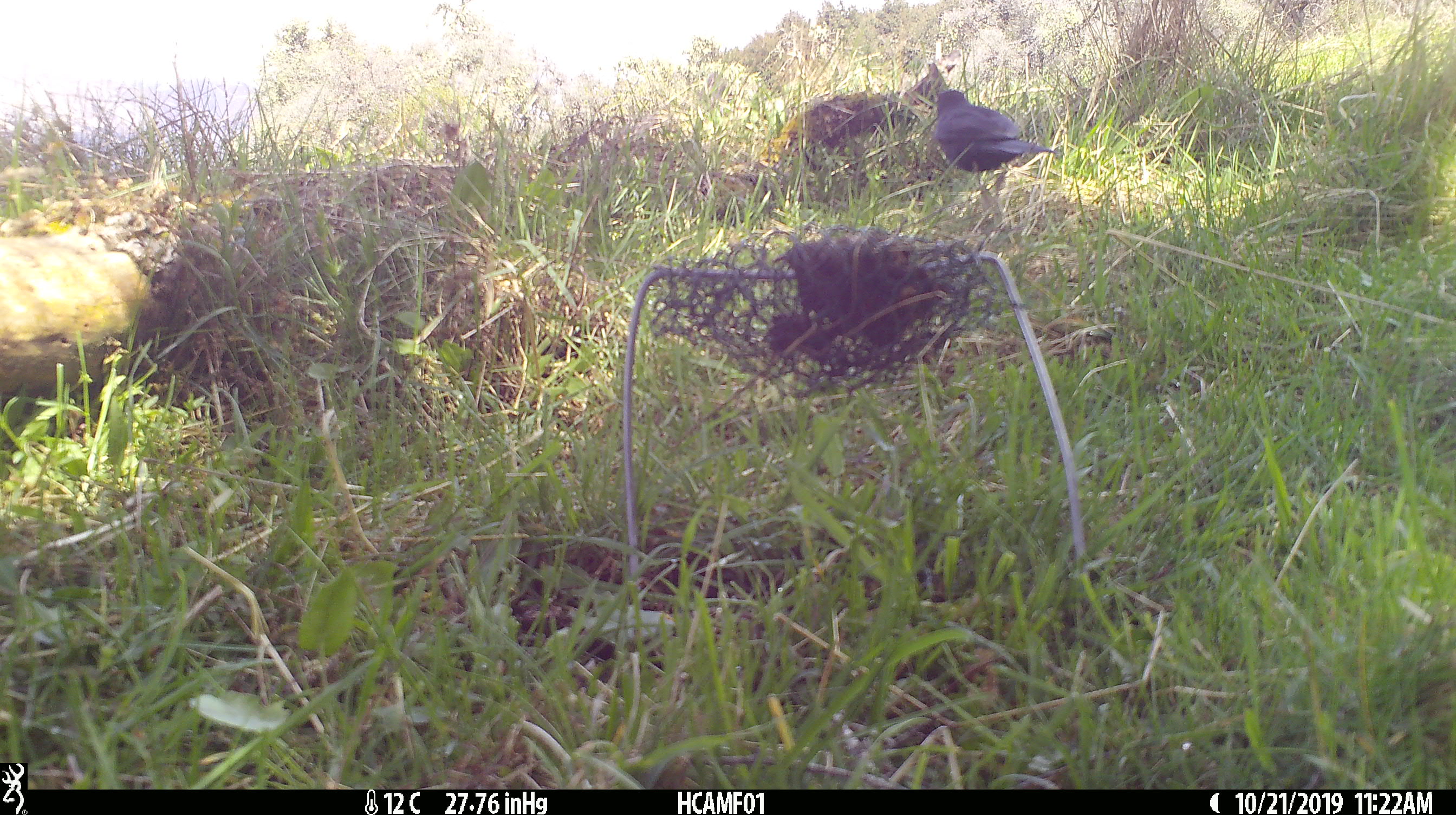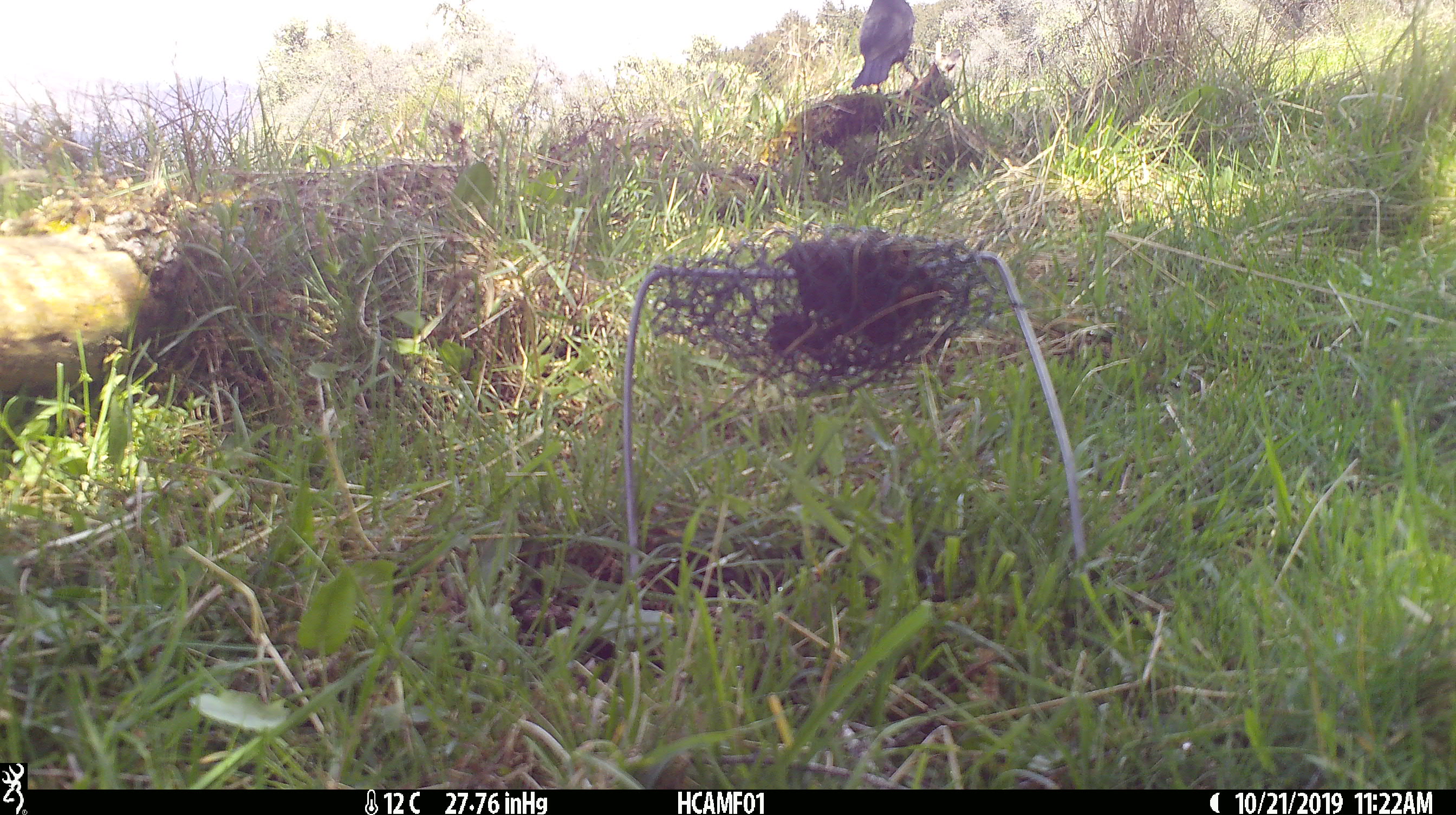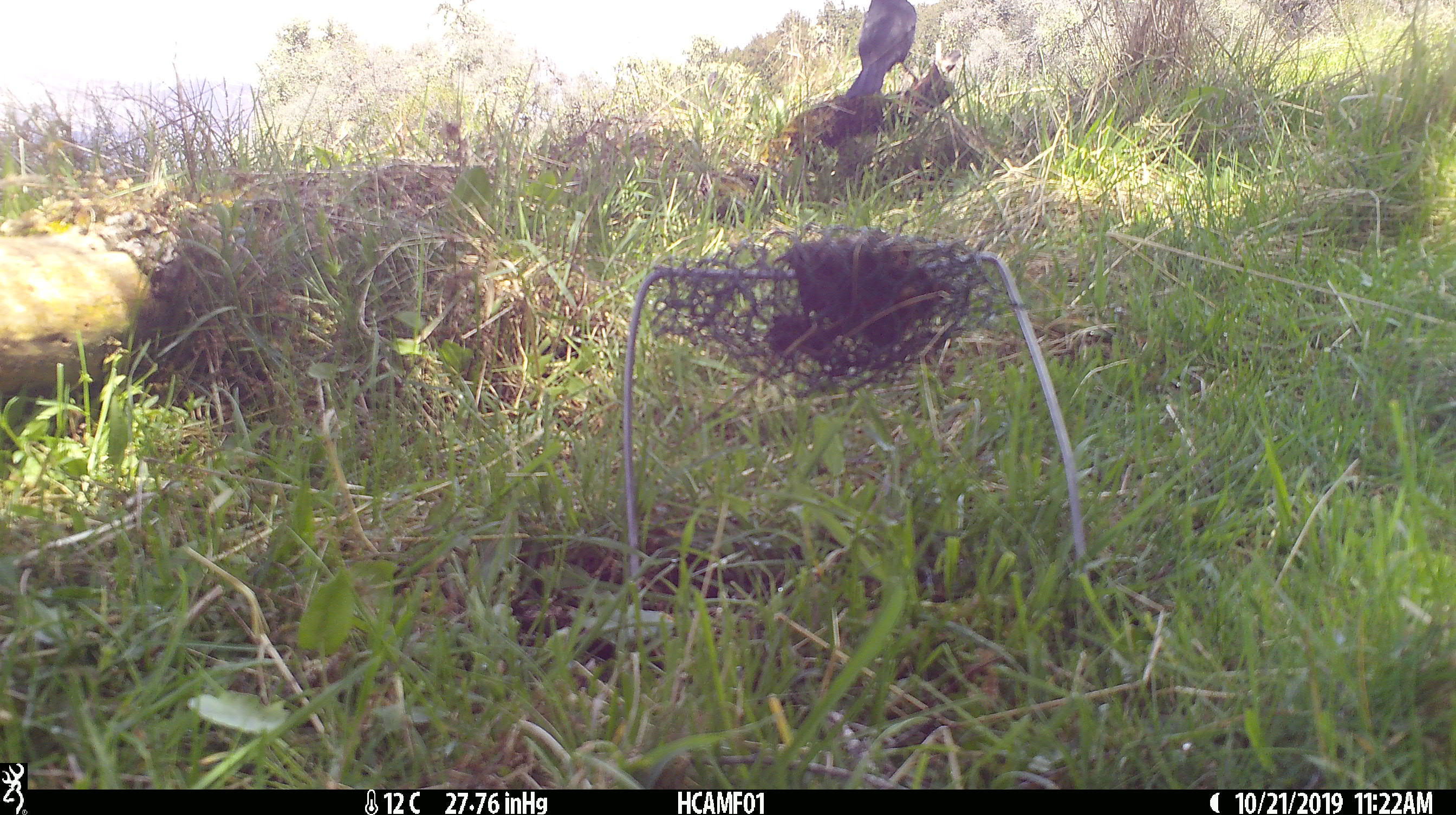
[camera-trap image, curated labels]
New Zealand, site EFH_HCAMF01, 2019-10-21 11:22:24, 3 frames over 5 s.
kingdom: Animalia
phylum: Chordata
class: Aves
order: Passeriformes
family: Turdidae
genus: Turdus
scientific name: Turdus merula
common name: eurasian blackbird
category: blackbird